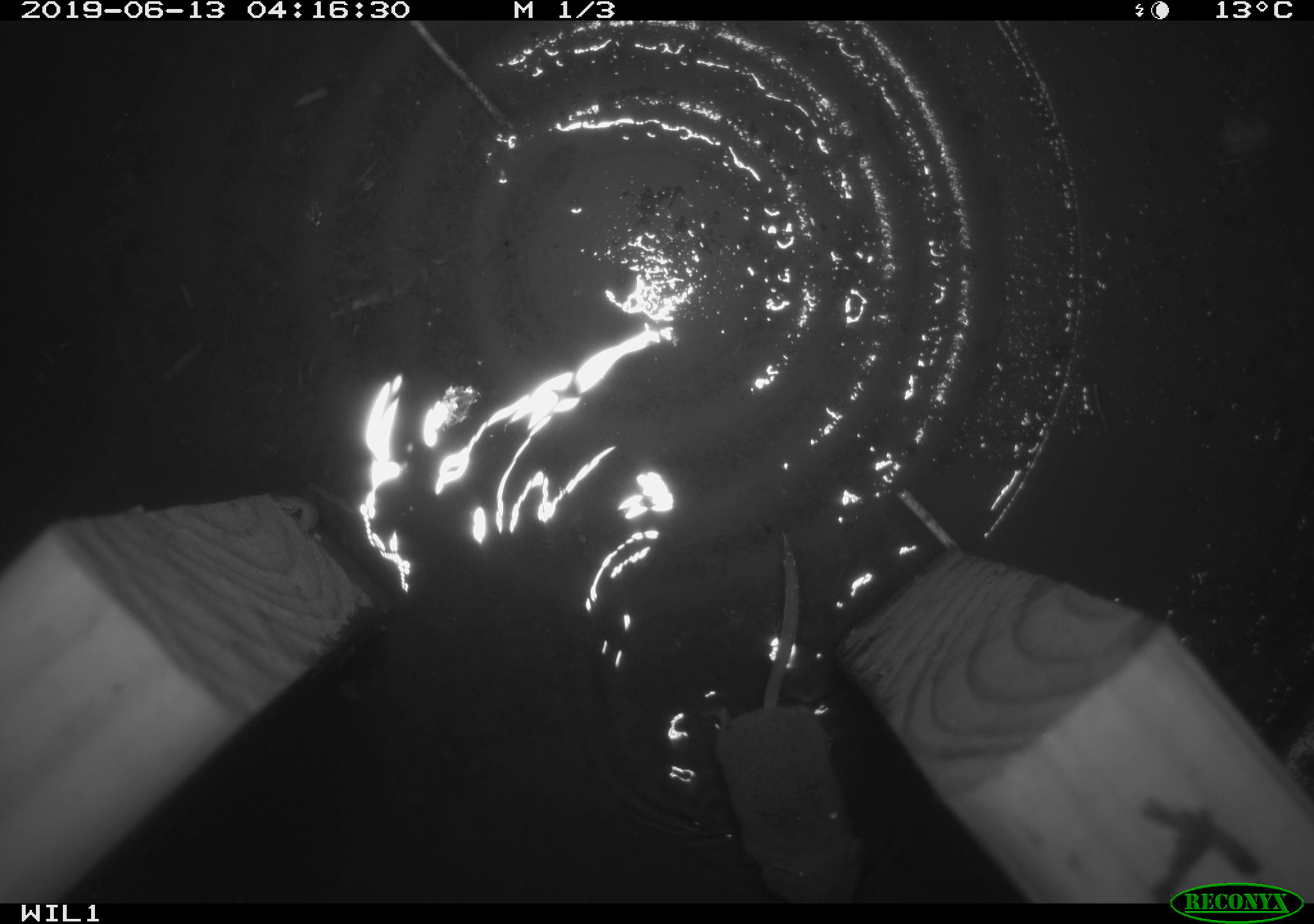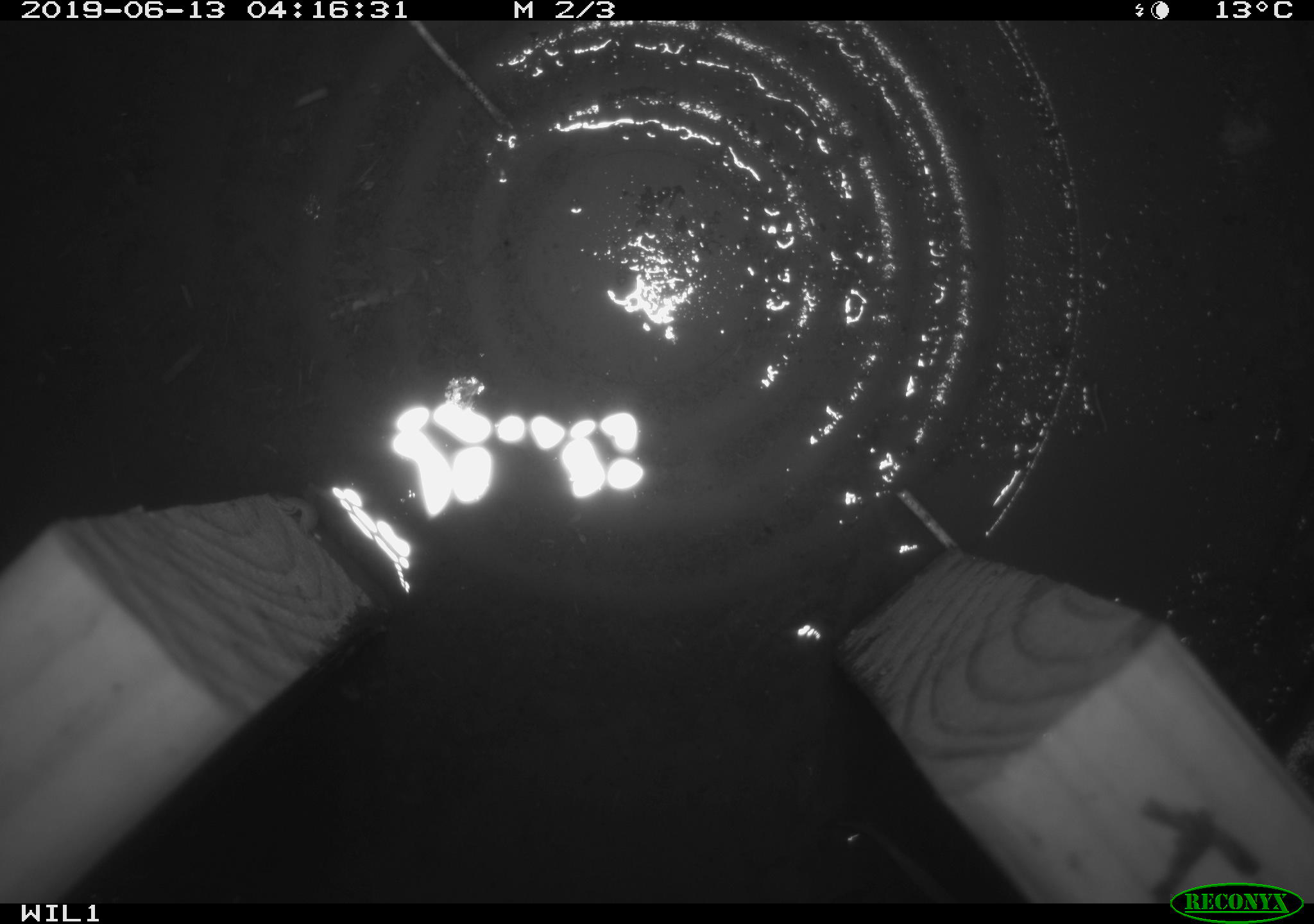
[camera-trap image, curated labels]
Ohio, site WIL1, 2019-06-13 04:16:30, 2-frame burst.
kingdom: Animalia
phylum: Chordata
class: Mammalia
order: Eulipotyphla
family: Soricidae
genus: Sorex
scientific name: Sorex cinereus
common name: masked shrew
Masked shrew (Sorex cinereus).